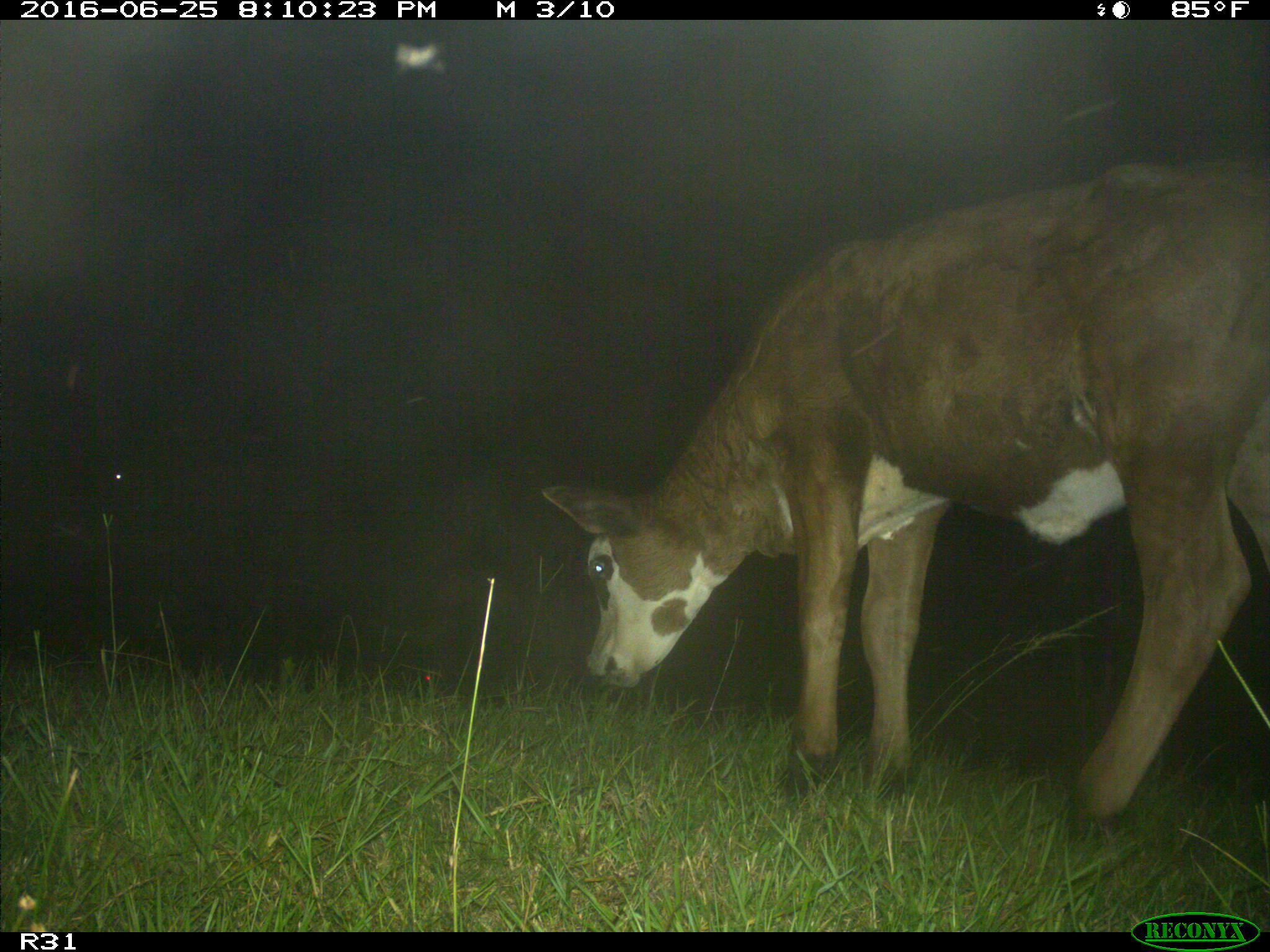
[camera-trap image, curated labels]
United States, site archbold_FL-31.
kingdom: Animalia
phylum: Chordata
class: Mammalia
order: Artiodactyla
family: Bovidae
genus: Bos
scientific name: Bos taurus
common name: domestic cow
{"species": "Bos taurus (domestic cow)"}